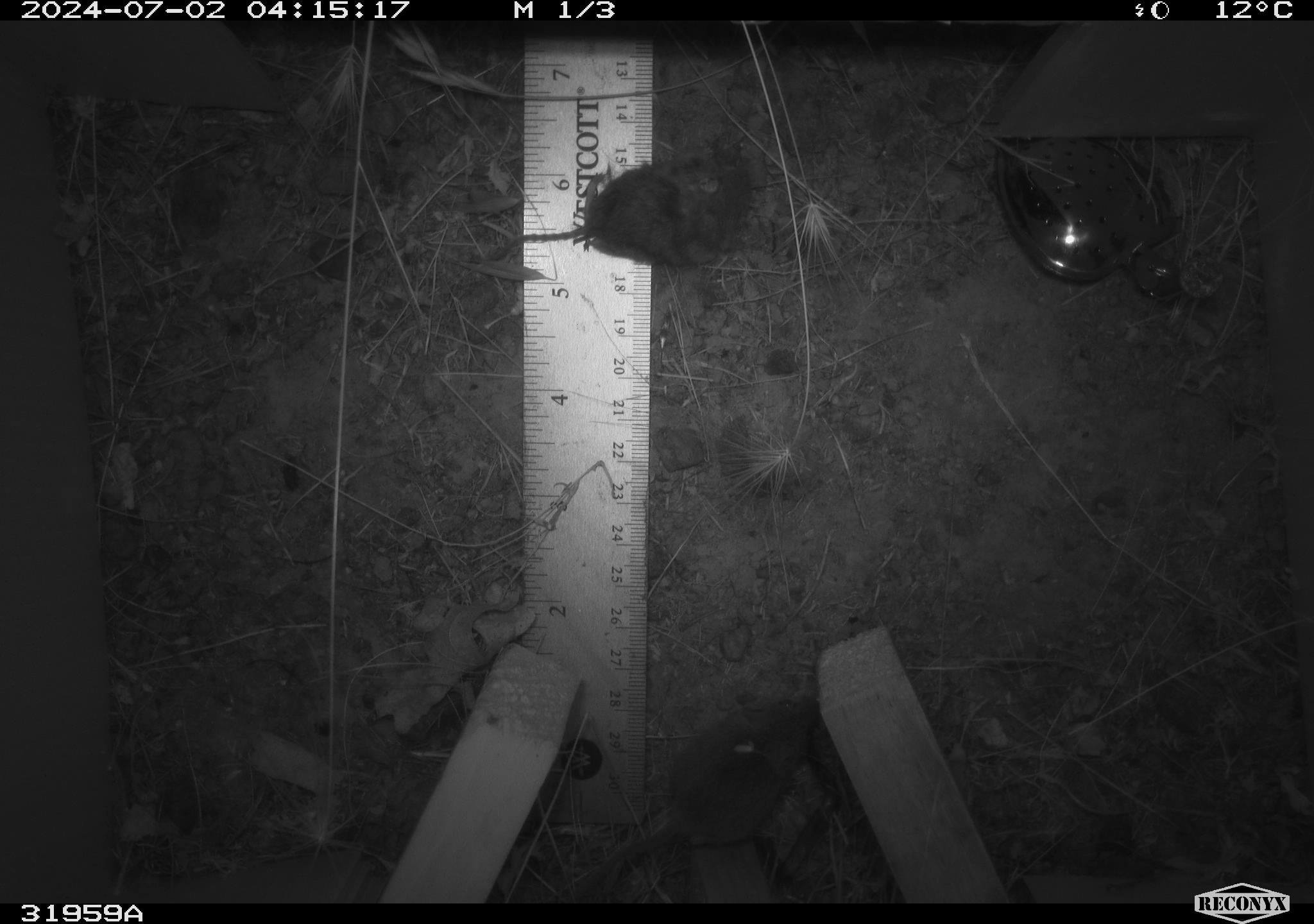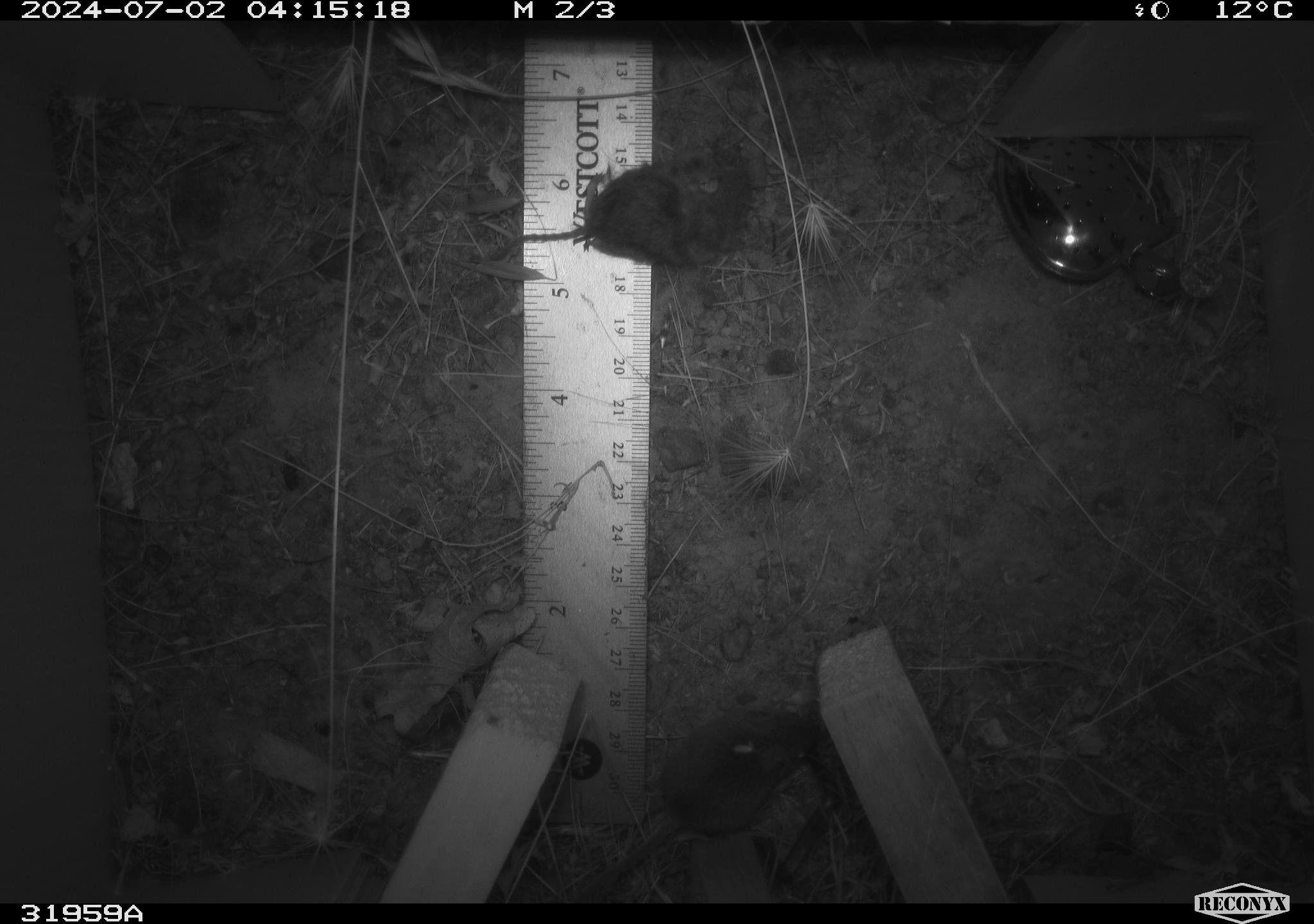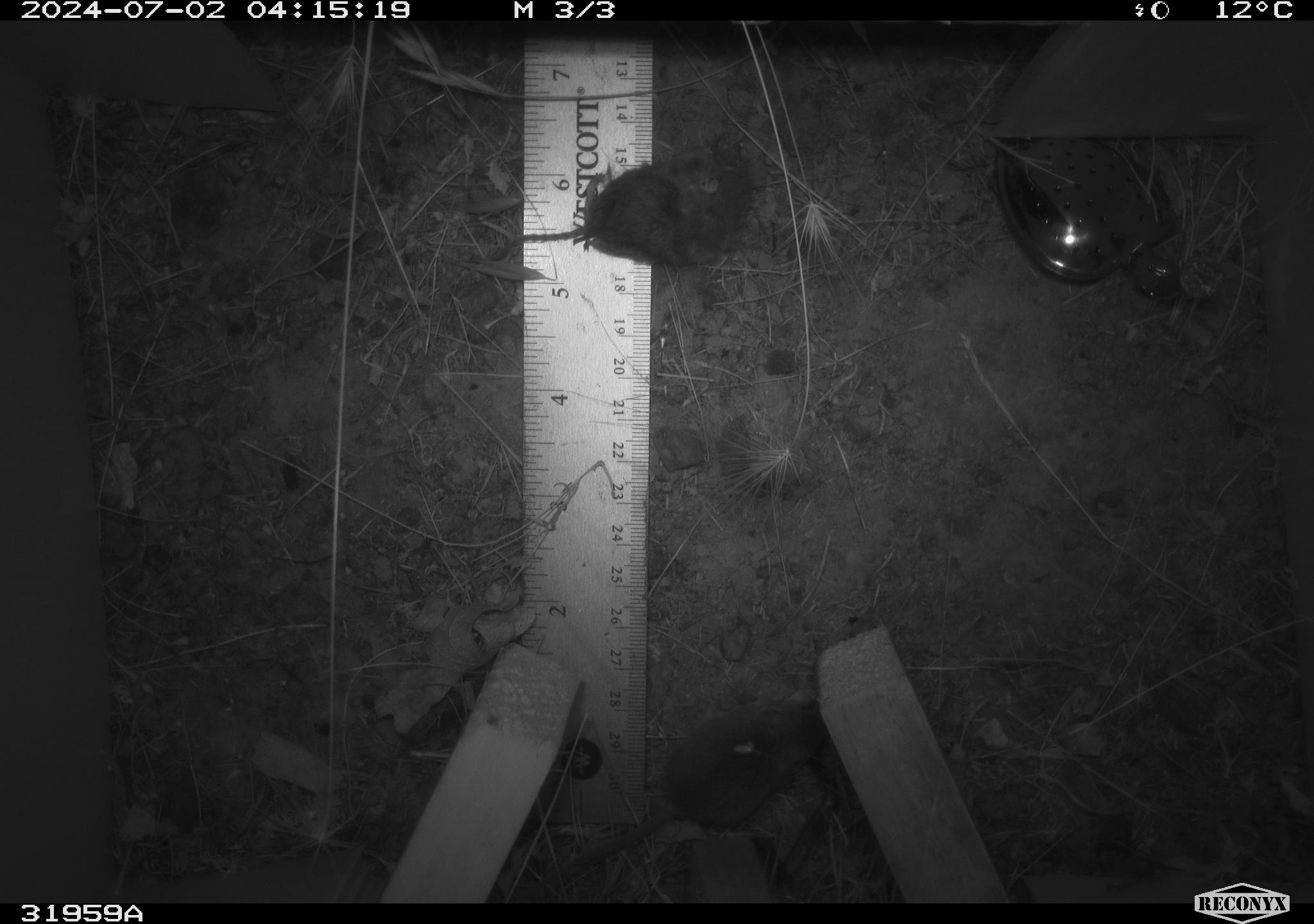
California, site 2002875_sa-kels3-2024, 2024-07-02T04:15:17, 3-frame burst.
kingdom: Animalia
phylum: Chordata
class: Mammalia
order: Rodentia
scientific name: Rodentia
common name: mouse species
Mouse species (Rodentia).